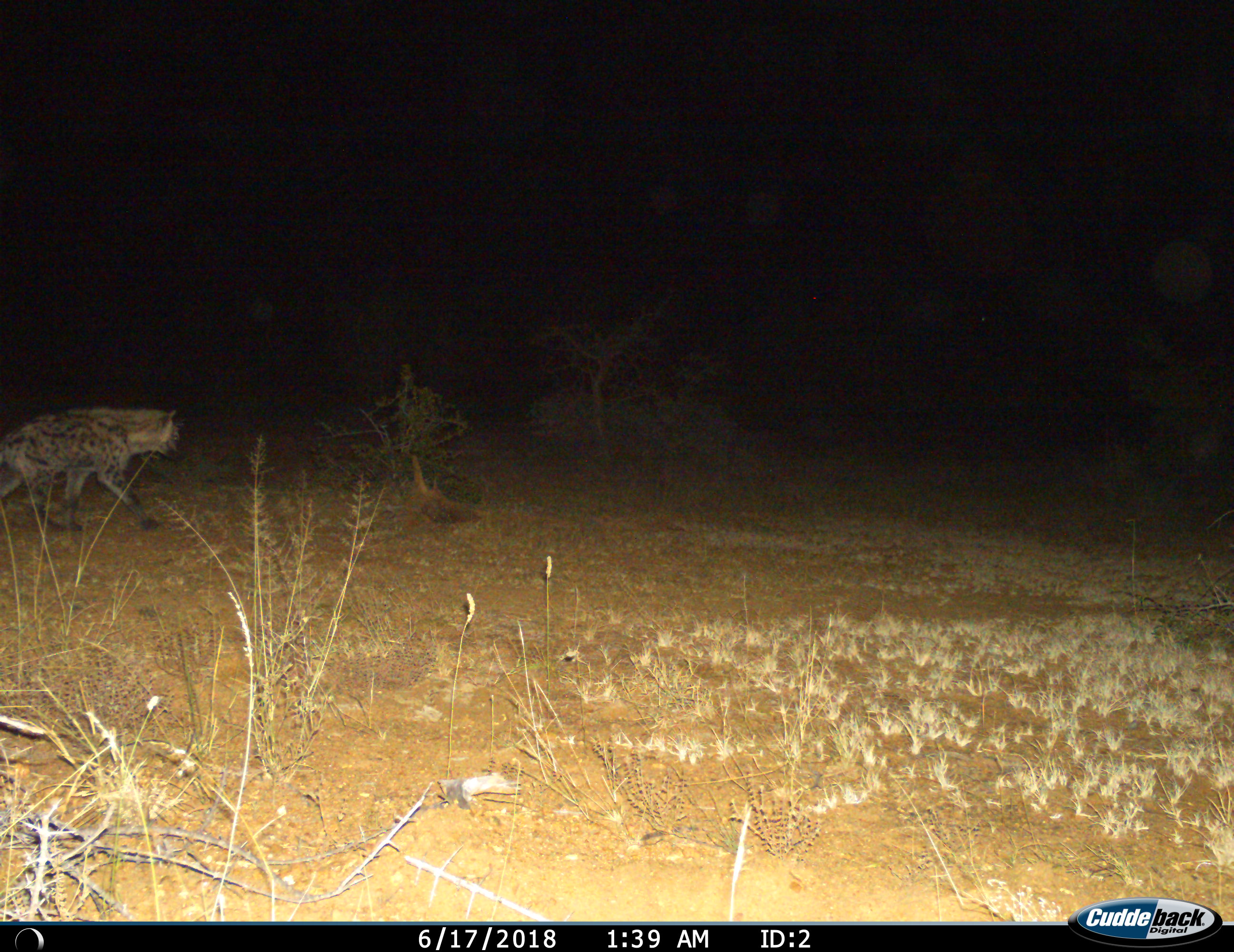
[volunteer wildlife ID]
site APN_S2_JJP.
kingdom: Animalia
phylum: Chordata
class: Mammalia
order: Carnivora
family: Hyaenidae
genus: Crocuta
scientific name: Crocuta crocuta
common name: spotted hyena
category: hyenaspotted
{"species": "hyenaspotted (spotted hyena) (Crocuta crocuta)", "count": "1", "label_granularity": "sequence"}